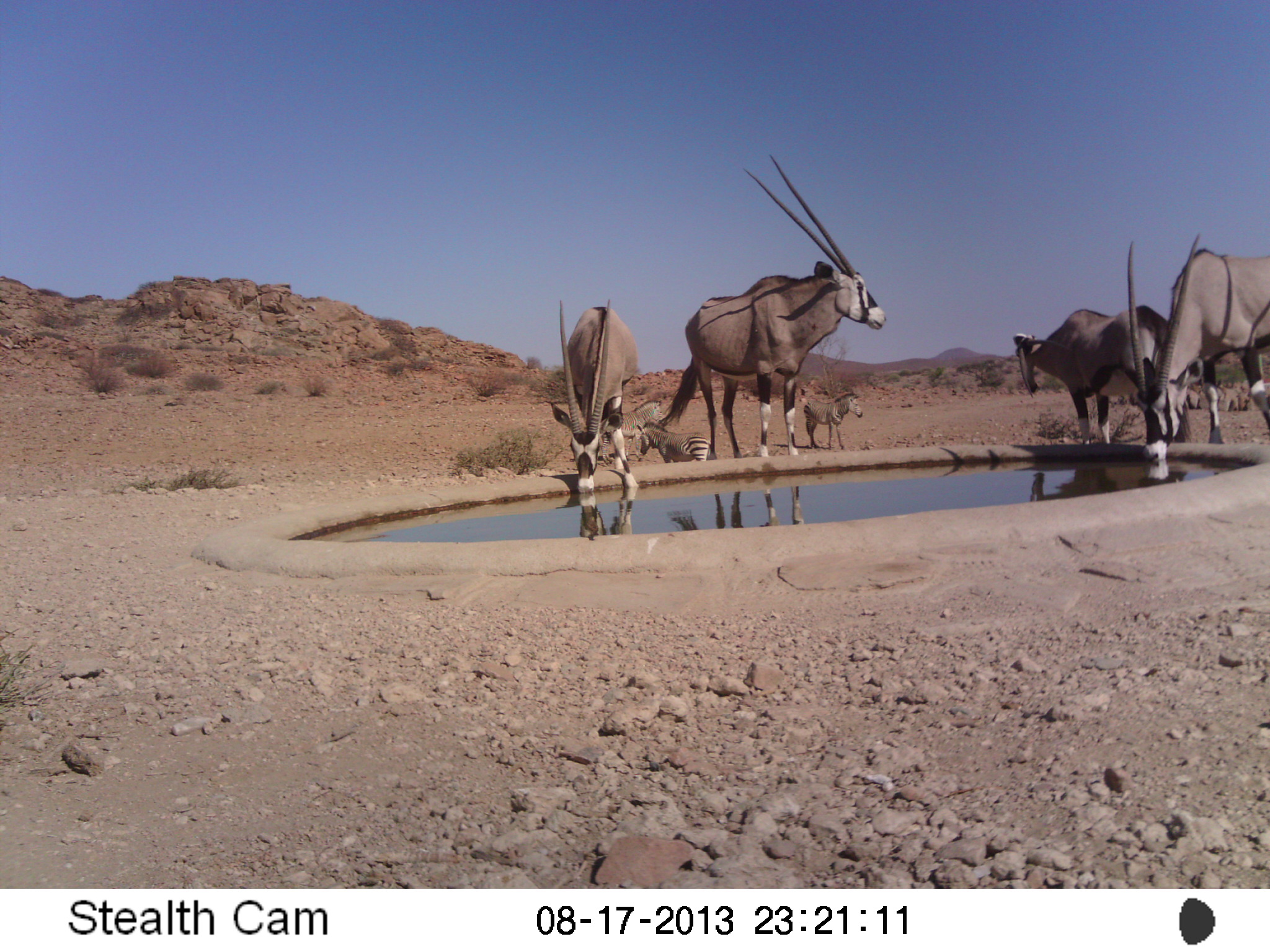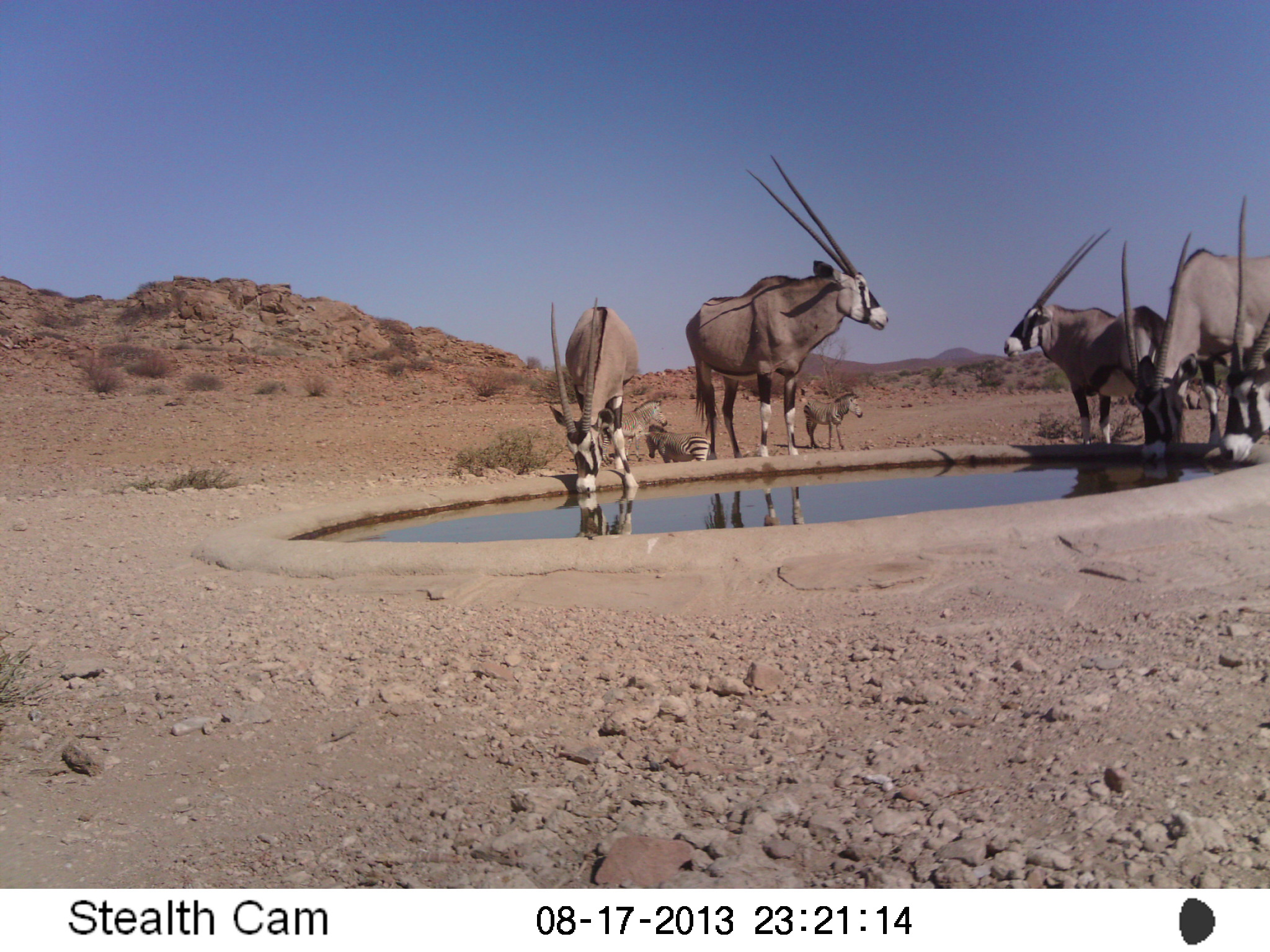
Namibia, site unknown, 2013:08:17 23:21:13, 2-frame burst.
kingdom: Animalia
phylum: Chordata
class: Mammalia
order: Artiodactyla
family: Bovidae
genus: Oryx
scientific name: Oryx gazella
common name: gemsbok